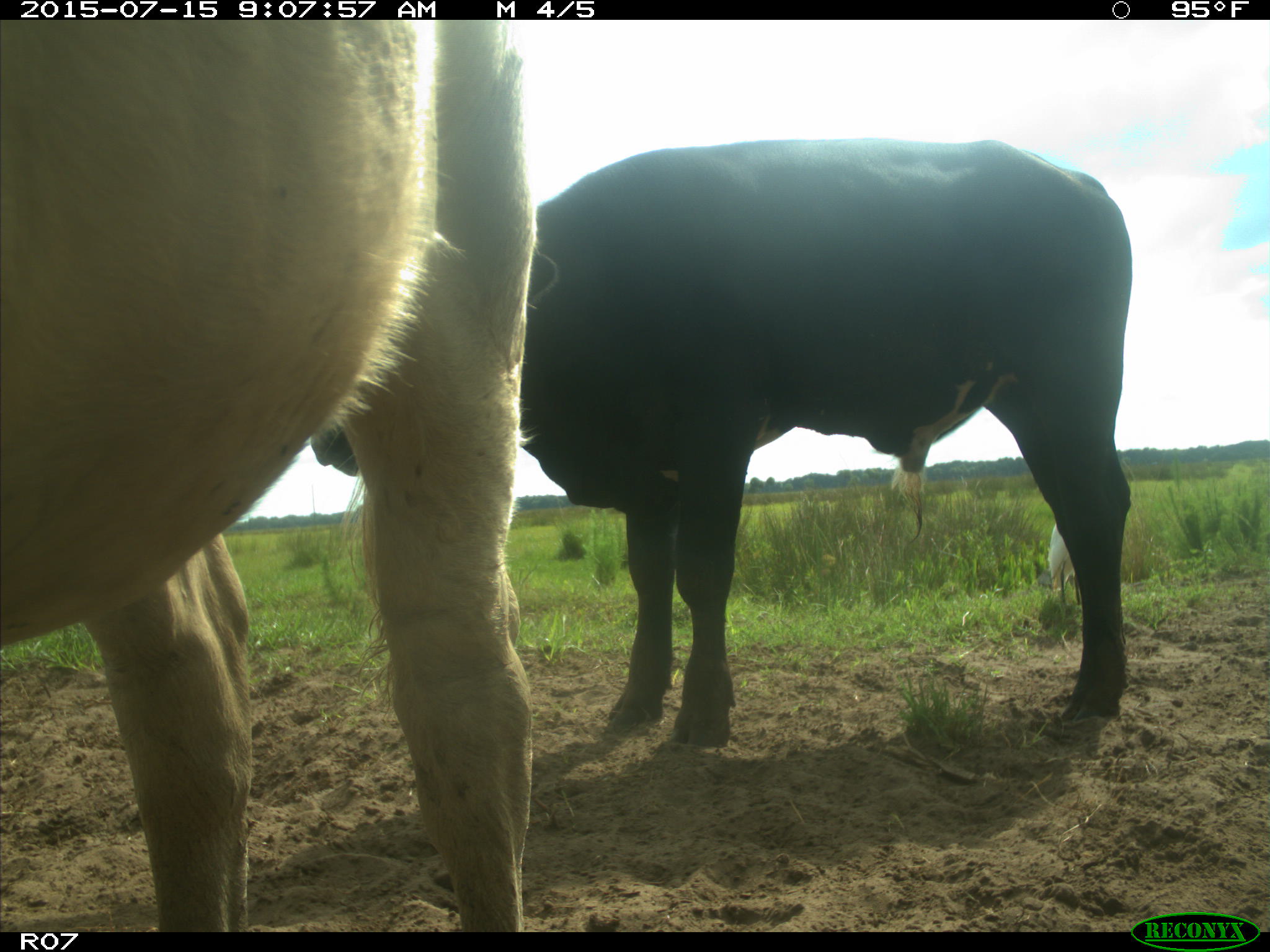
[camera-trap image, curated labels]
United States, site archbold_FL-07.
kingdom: Animalia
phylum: Chordata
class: Mammalia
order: Artiodactyla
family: Bovidae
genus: Bos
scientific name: Bos taurus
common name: domestic cow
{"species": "Bos taurus (domestic cow)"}